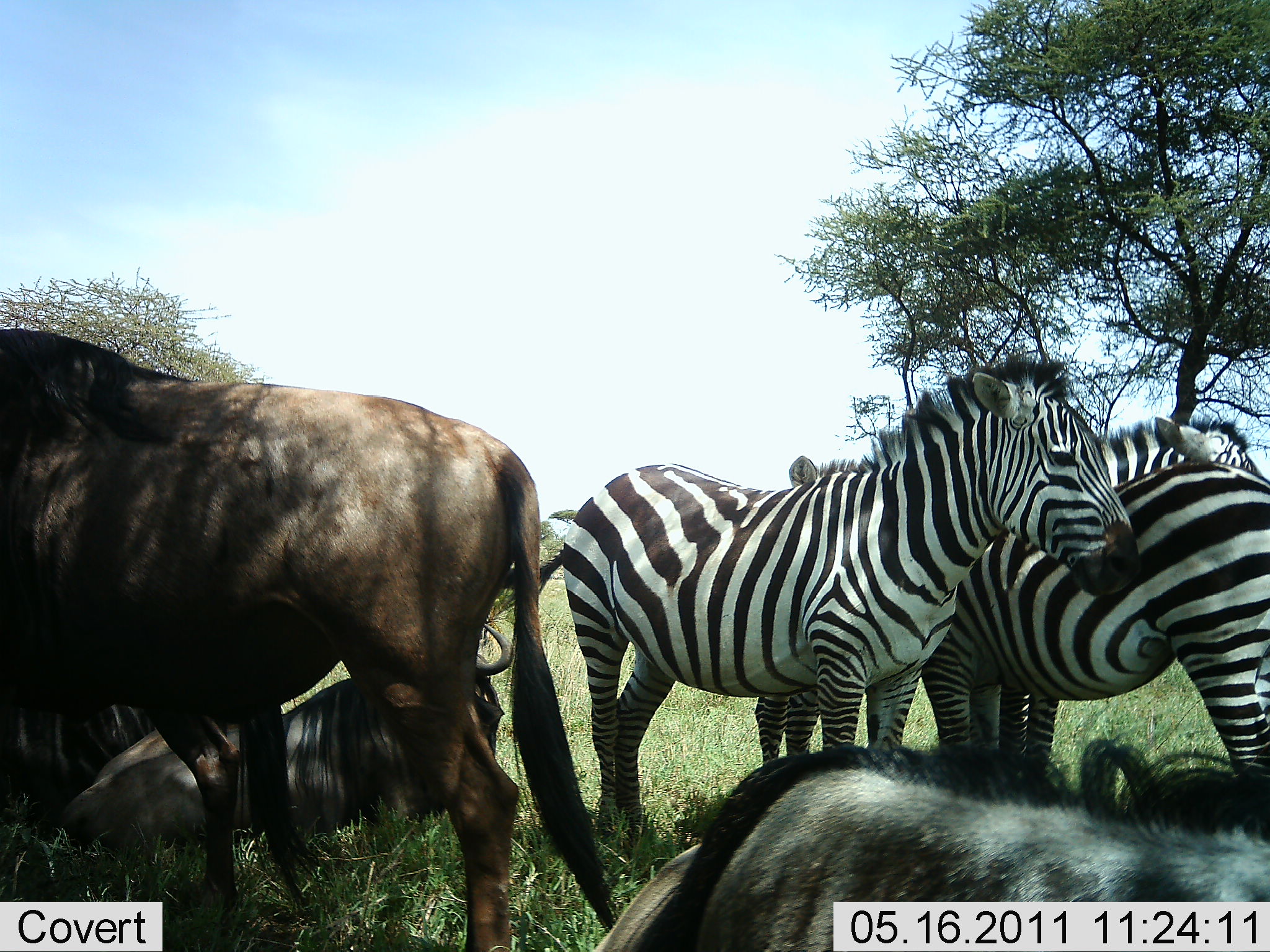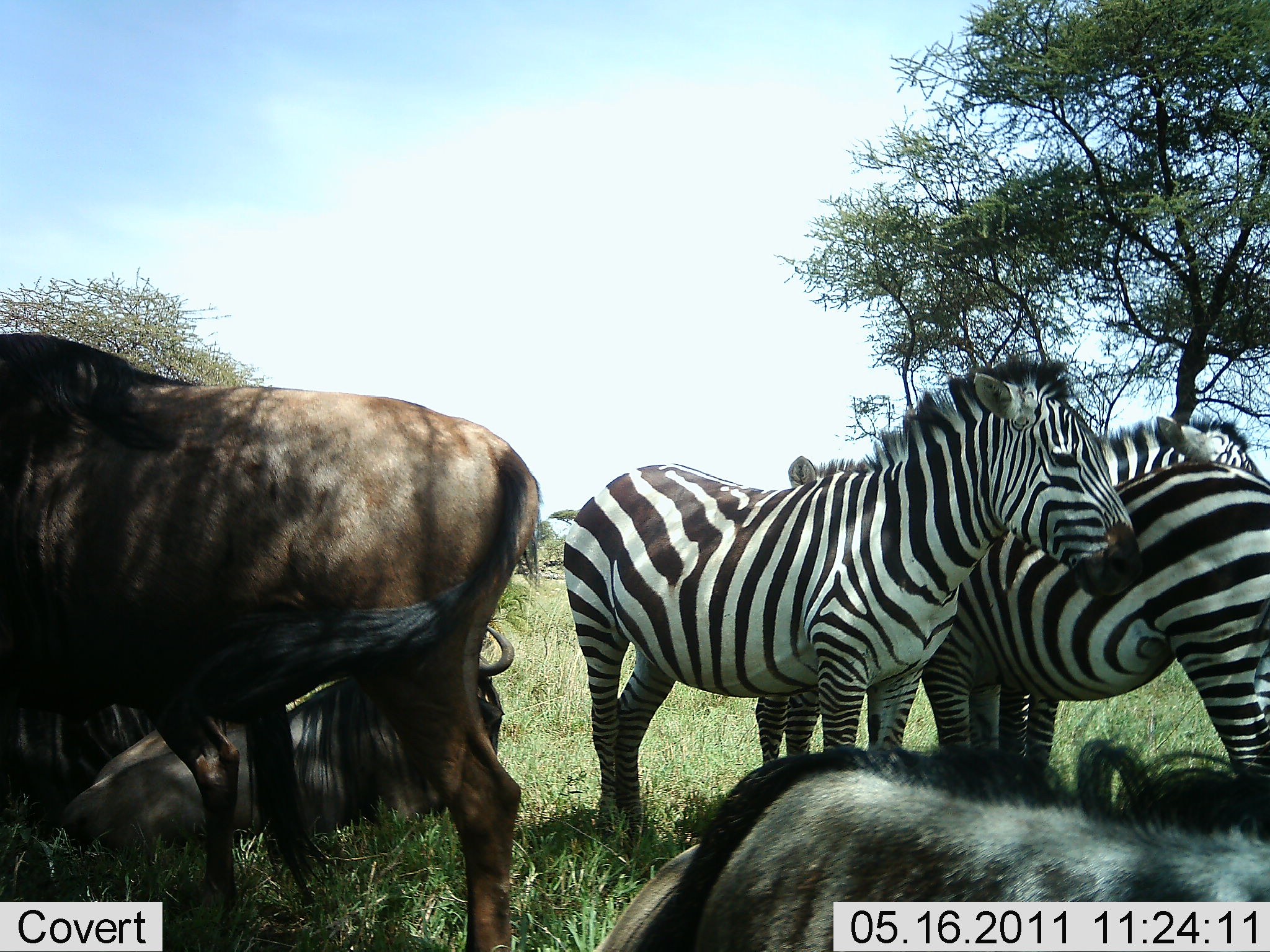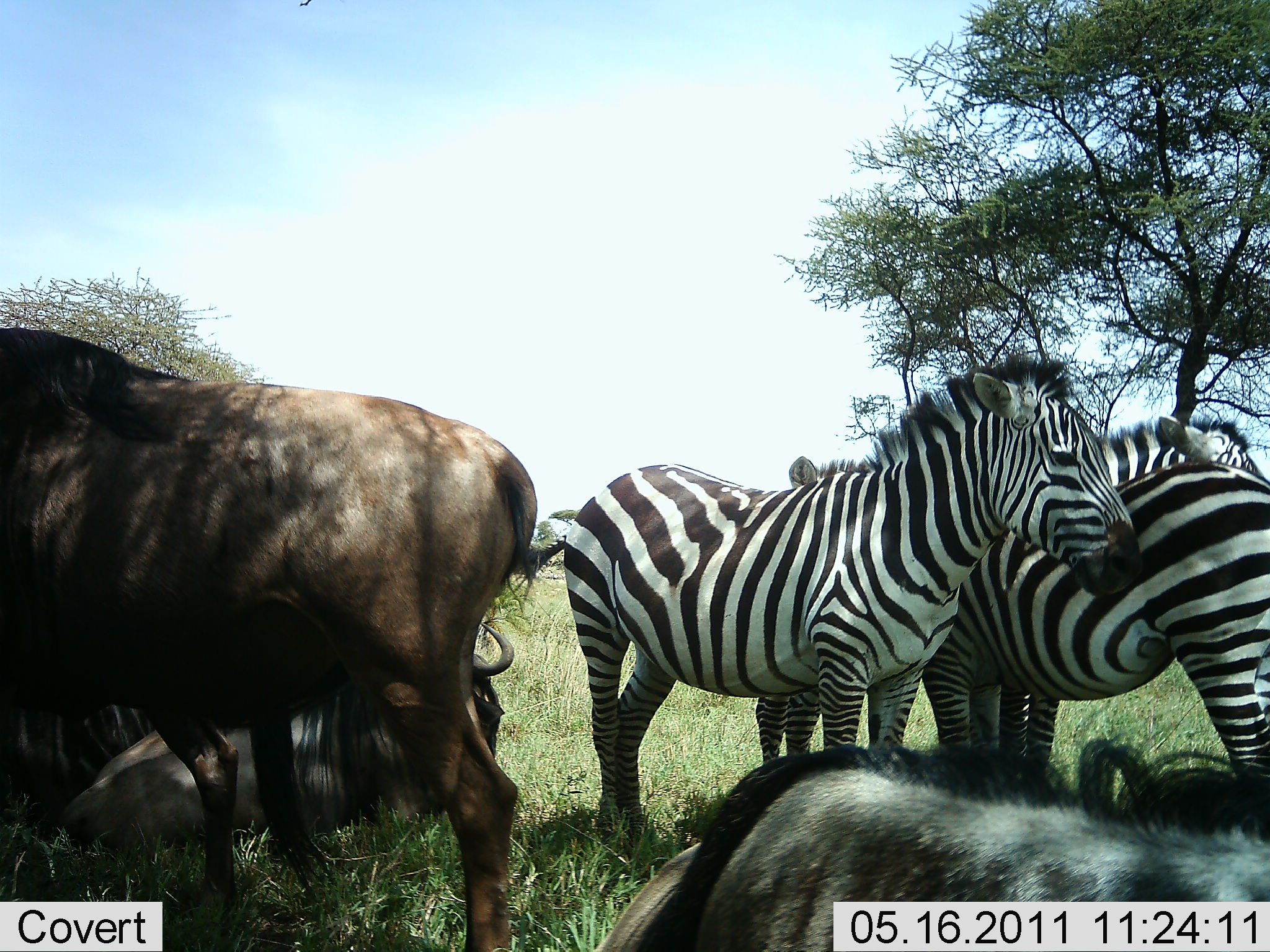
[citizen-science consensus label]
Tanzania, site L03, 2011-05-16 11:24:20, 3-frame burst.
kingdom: Animalia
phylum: Chordata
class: Mammalia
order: Artiodactyla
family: Bovidae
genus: Connochaetes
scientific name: Connochaetes taurinus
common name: blue wildebeest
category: wildebeest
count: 4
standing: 75%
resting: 92%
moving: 0%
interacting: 8%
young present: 0%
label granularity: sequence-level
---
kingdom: Animalia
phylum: Chordata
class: Mammalia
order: Perissodactyla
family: Equidae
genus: Equus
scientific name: Equus quagga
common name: plains zebra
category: zebra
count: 3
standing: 100%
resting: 23%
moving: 0%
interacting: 8%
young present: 0%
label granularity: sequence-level